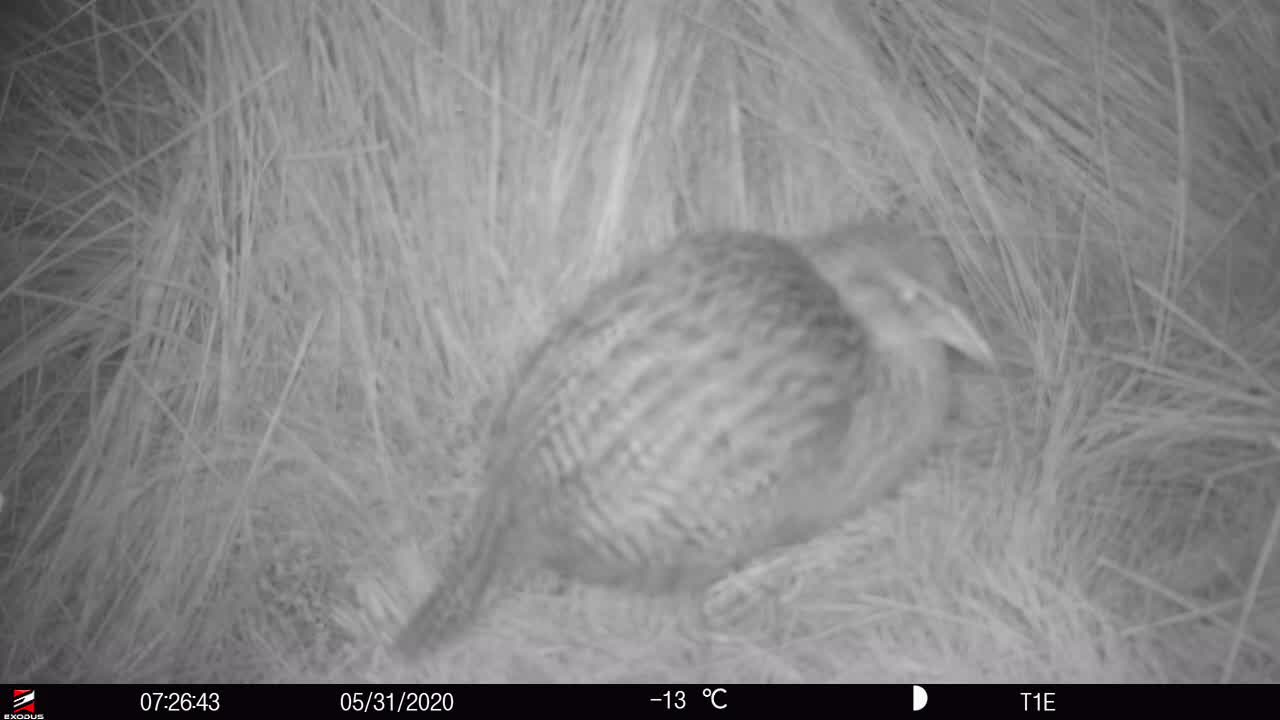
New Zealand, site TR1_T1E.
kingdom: Animalia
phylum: Chordata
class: Aves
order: Gruiformes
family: Rallidae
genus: Gallirallus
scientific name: Gallirallus australis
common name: weka